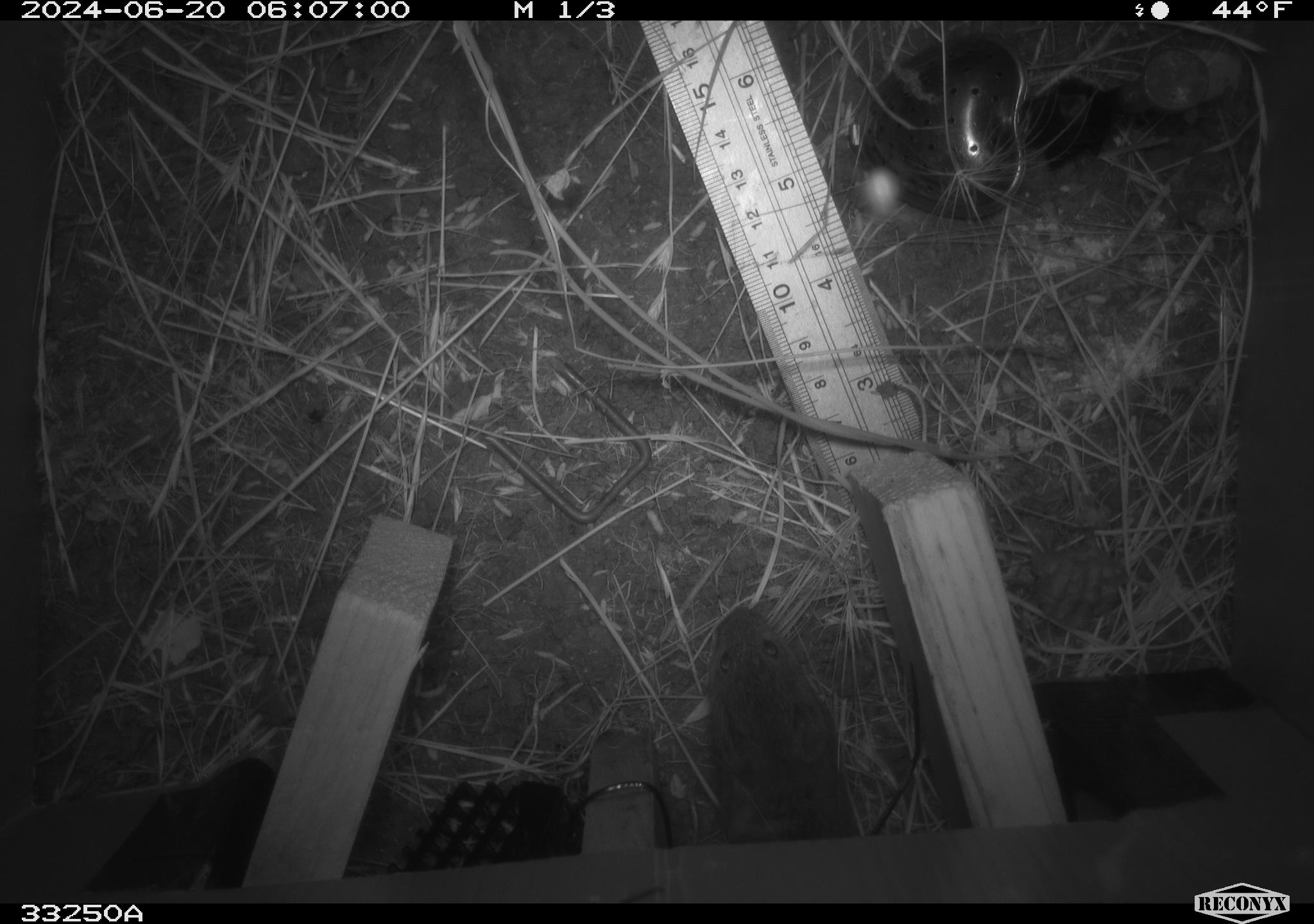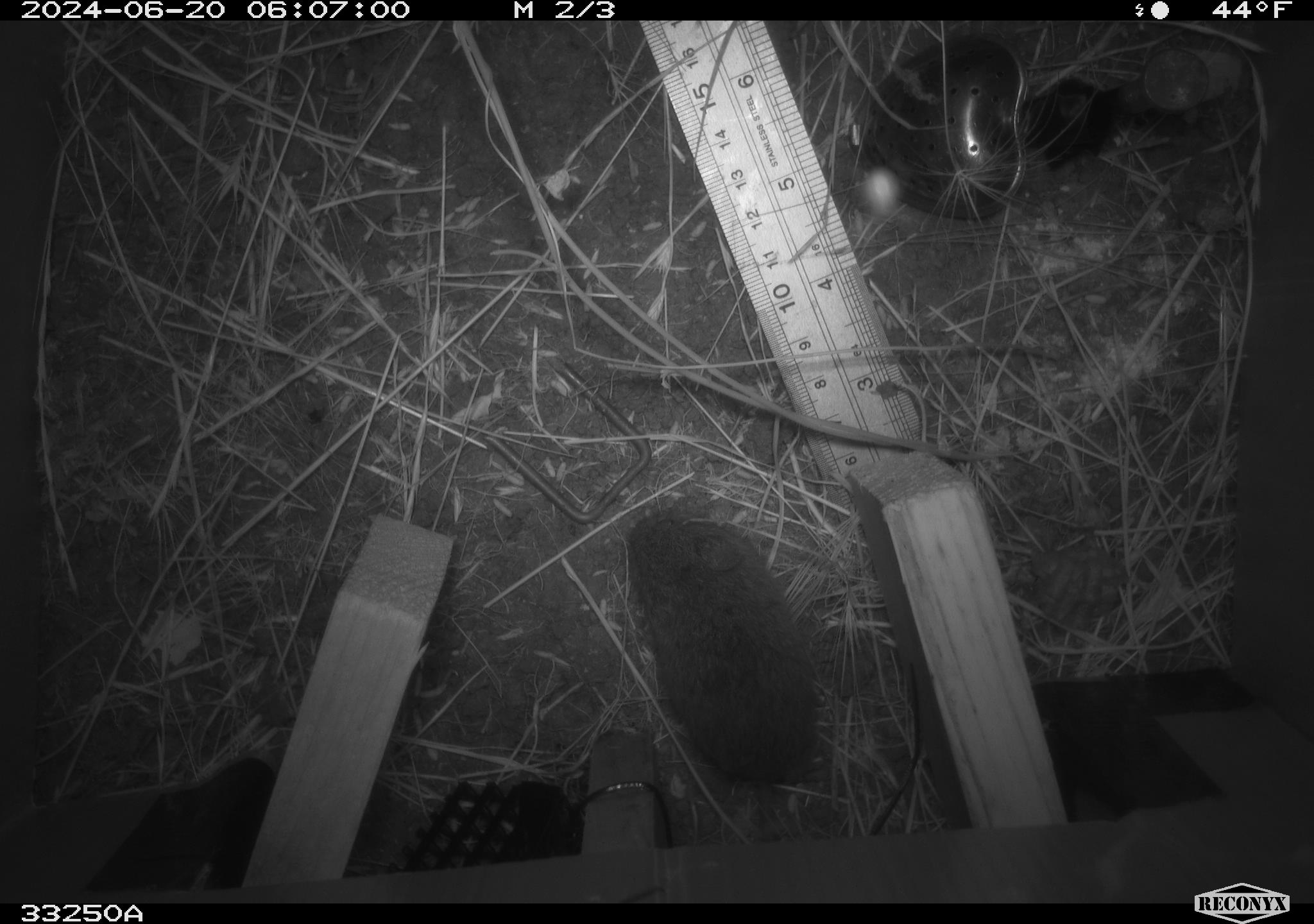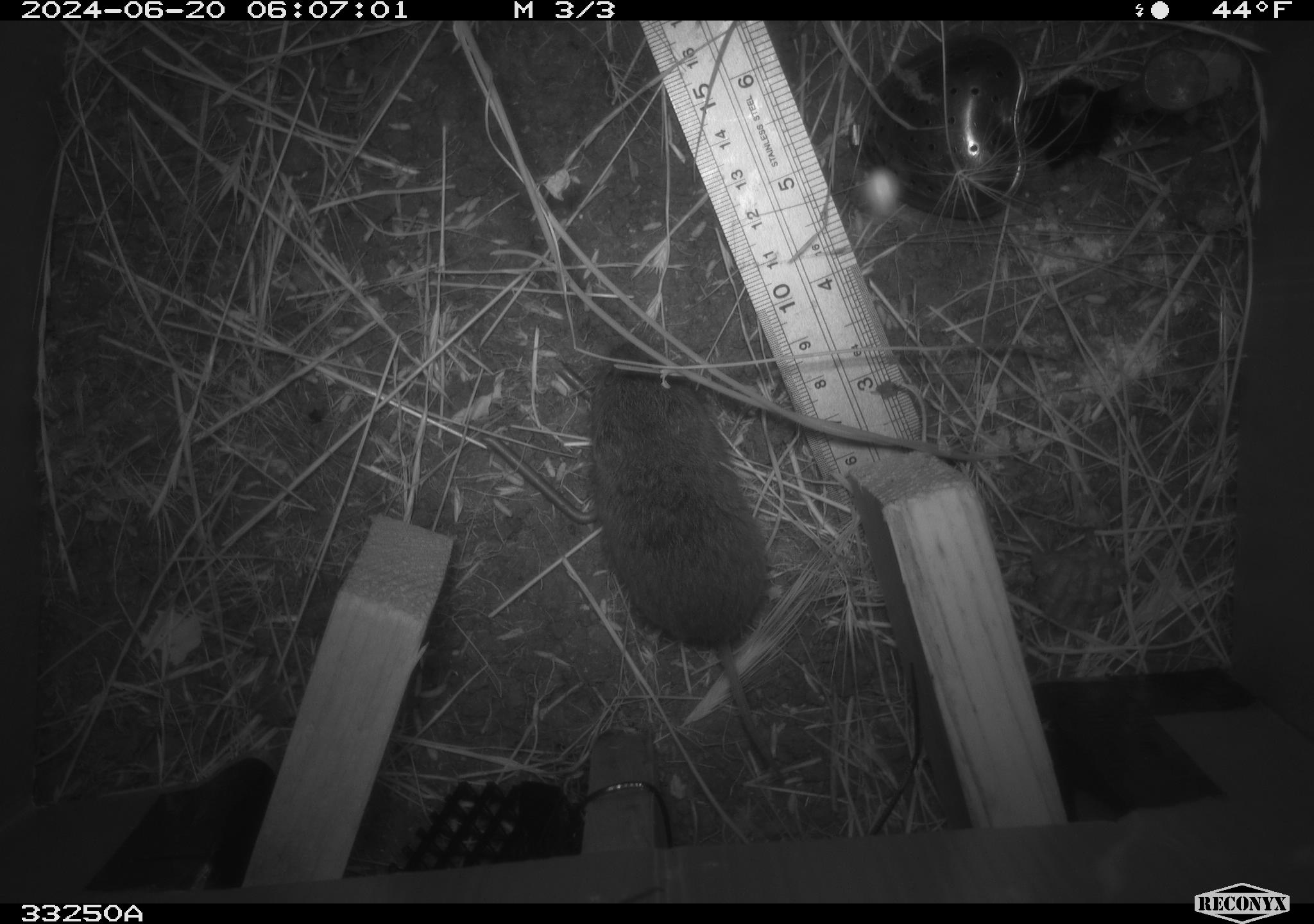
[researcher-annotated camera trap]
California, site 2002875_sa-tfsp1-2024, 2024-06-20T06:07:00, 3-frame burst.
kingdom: Animalia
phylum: Chordata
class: Mammalia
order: Rodentia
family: Cricetidae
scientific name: Arvicolinae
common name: voles, lemmings, and muskrats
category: arvicolinae subfamily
Arvicolinae subfamily (voles, lemmings, and muskrats) (Arvicolinae).